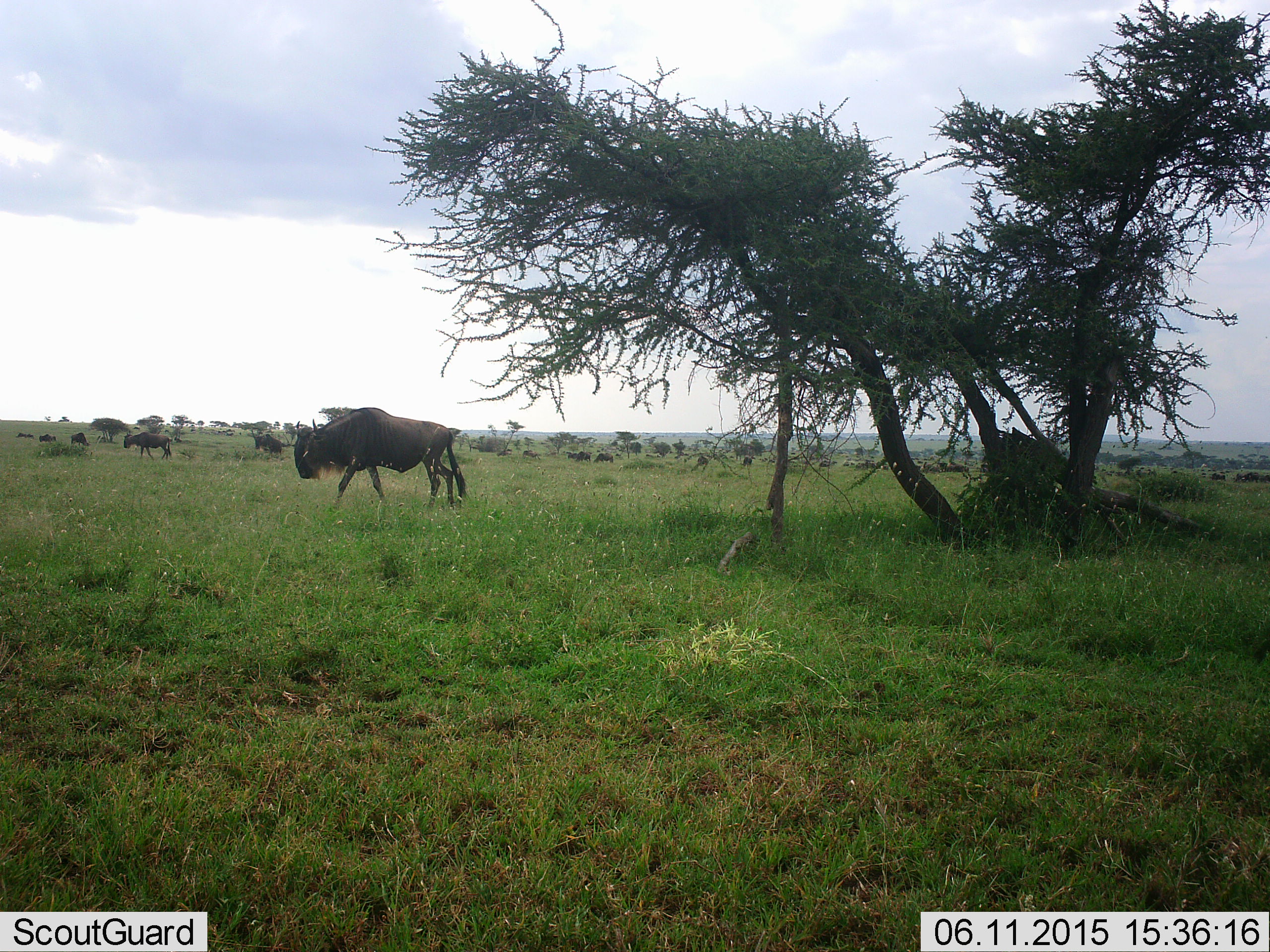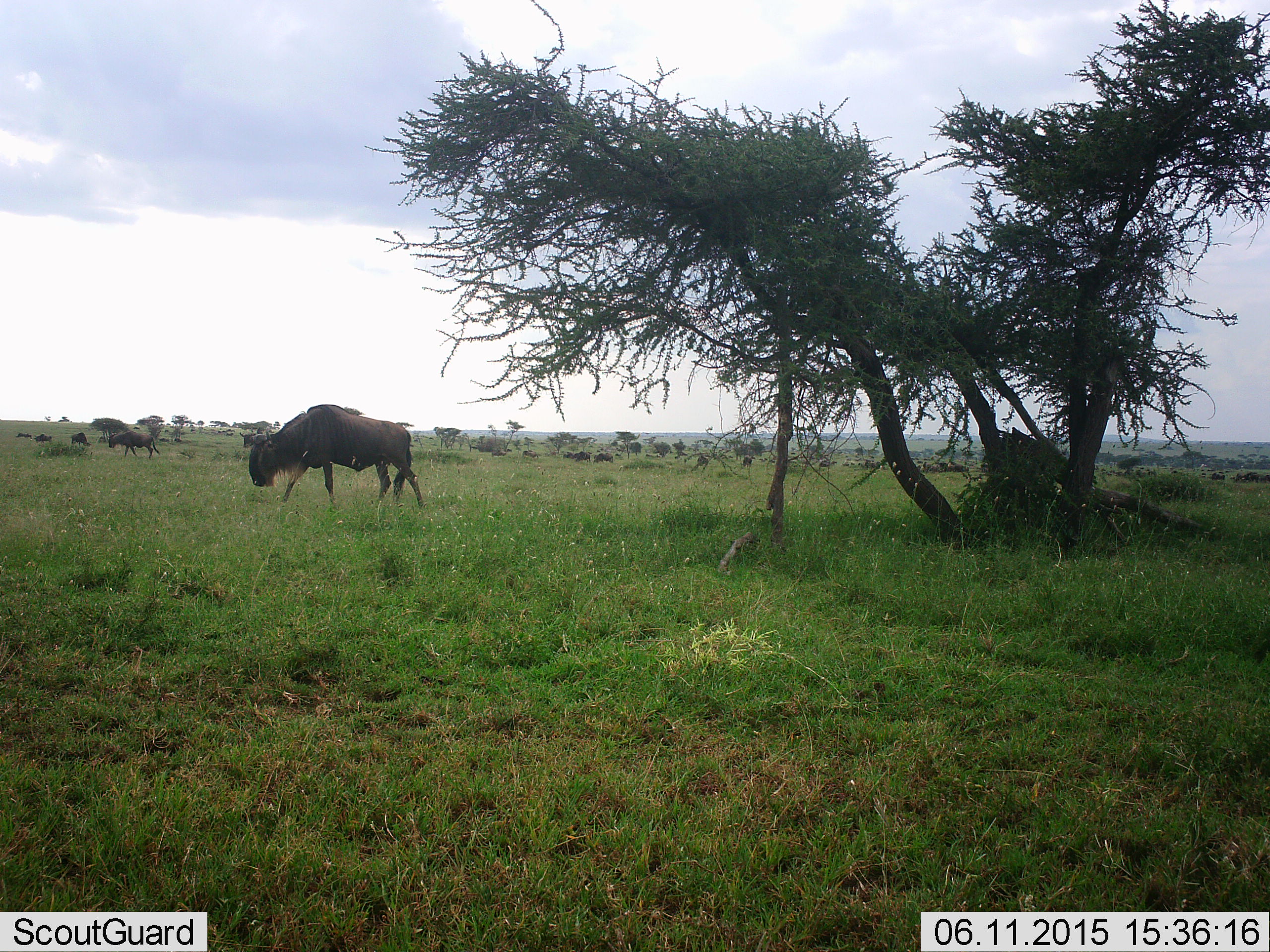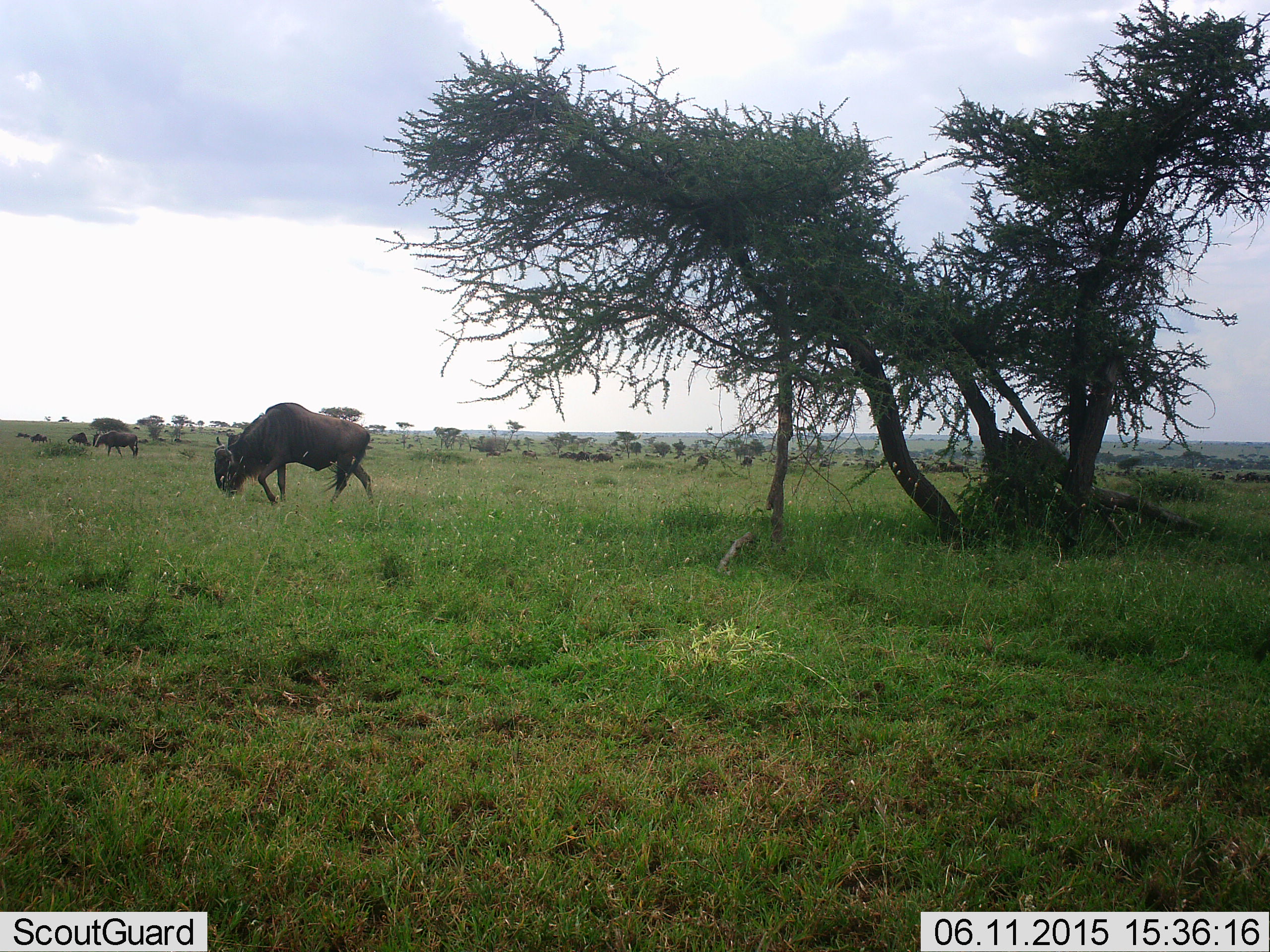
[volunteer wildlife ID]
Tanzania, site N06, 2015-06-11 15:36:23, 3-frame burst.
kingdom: Animalia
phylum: Chordata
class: Mammalia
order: Artiodactyla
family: Bovidae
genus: Connochaetes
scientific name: Connochaetes taurinus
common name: blue wildebeest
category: wildebeest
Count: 11-50.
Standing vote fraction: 20%.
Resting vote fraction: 0%.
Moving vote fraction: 90%.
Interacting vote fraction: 0%.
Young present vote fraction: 0%.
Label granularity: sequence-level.